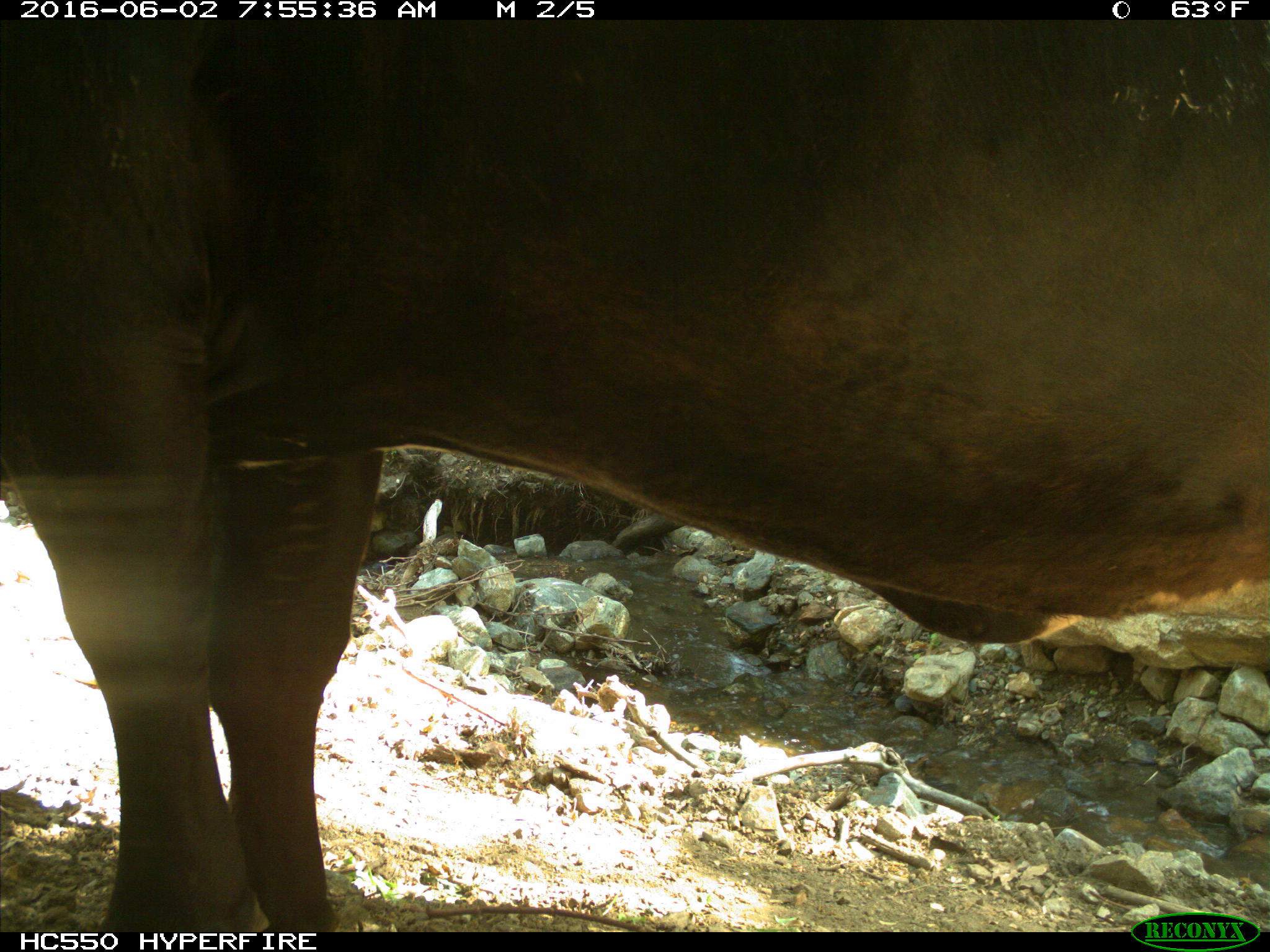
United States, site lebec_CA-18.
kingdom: Animalia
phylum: Chordata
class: Mammalia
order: Artiodactyla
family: Bovidae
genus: Bos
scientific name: Bos taurus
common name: domestic cow